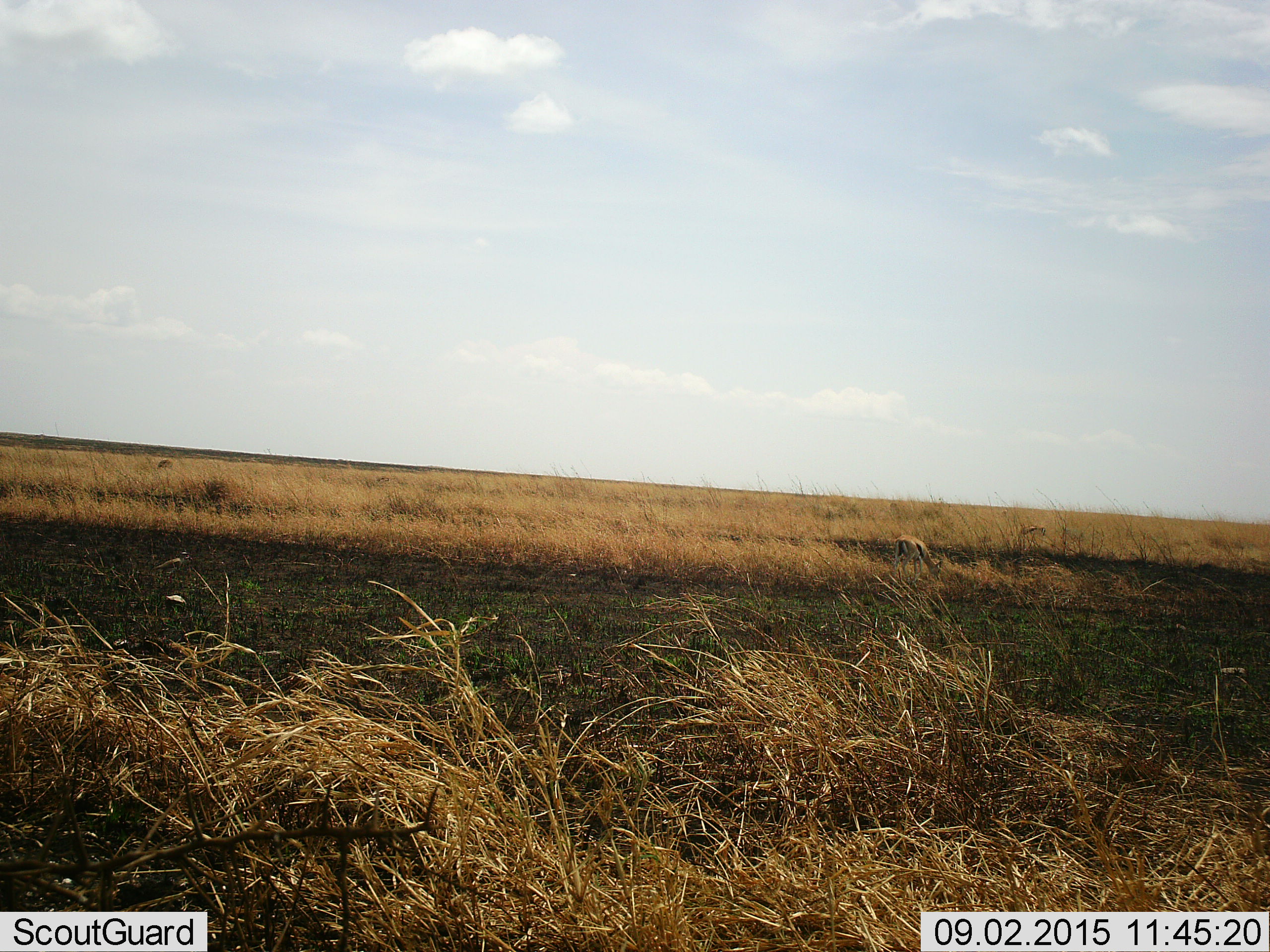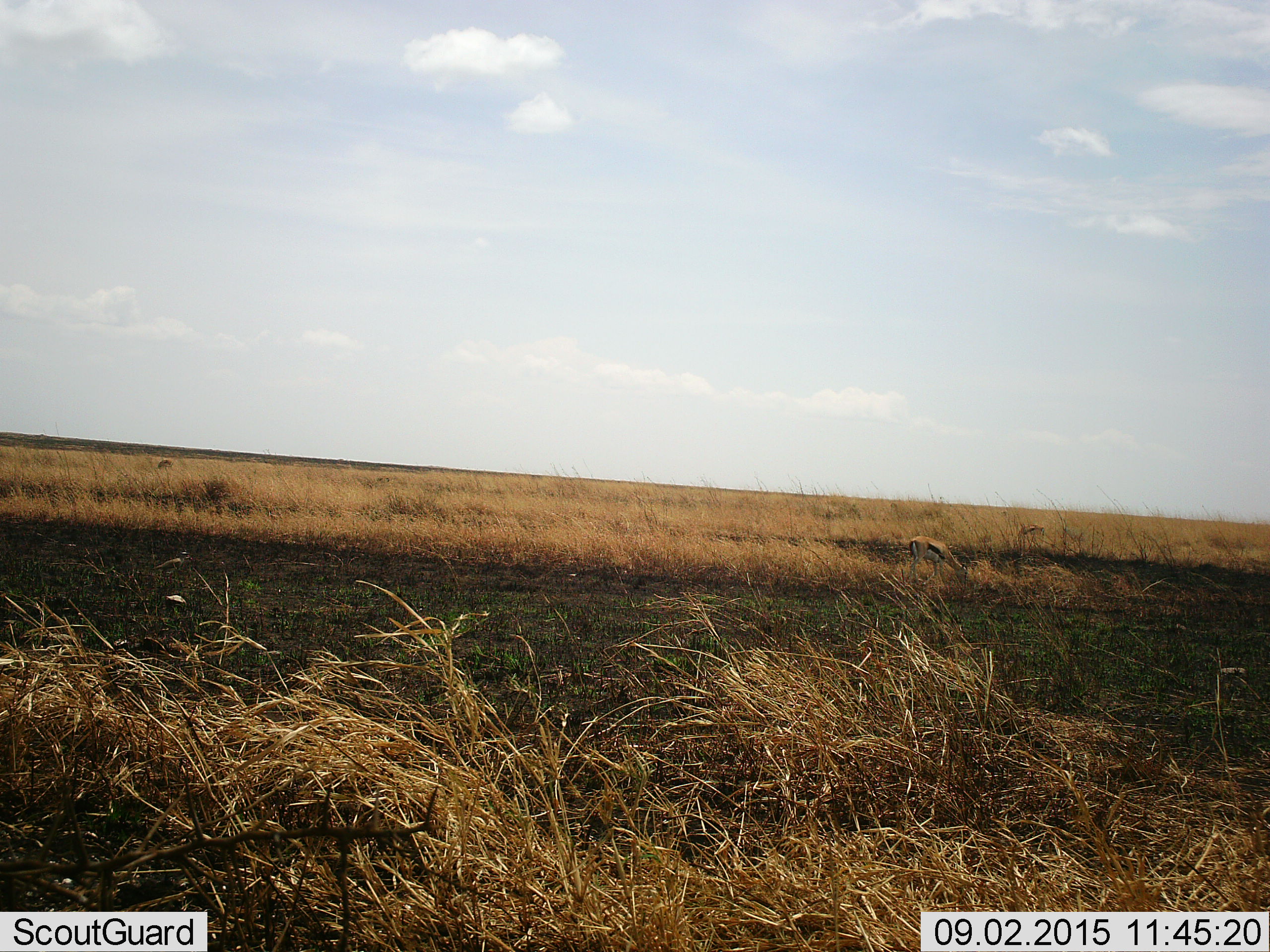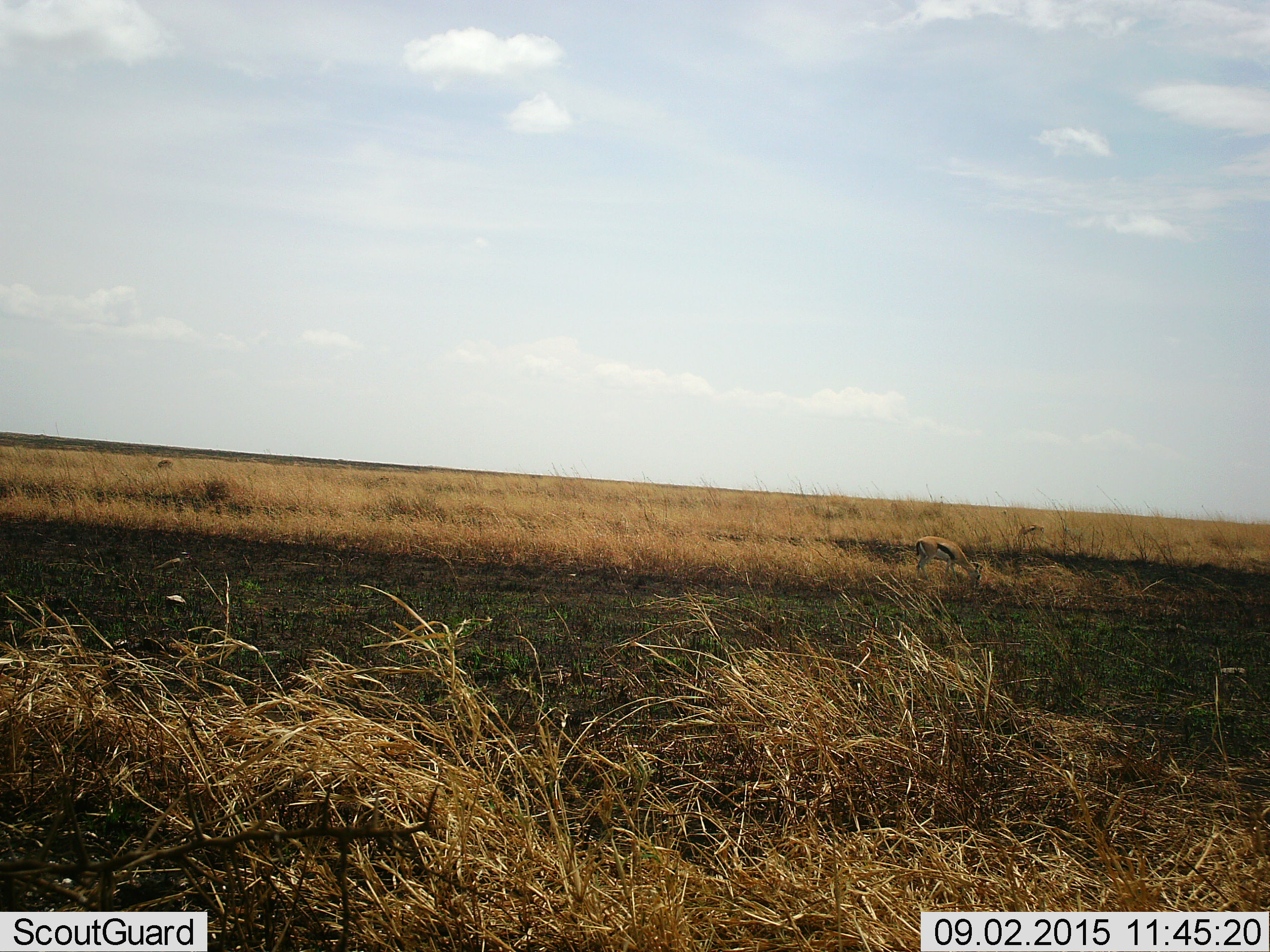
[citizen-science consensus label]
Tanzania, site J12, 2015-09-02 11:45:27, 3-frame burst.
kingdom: Animalia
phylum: Chordata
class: Mammalia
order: Artiodactyla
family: Bovidae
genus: Eudorcas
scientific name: Eudorcas thomsonii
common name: thomson's gazelle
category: gazellethomsons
Gazellethomsons (thomson's gazelle) (Eudorcas thomsonii), count 2. Behavior (volunteer vote fractions): standing 17%, resting 0%, moving 0%, interacting 0%. Young present (vote fraction): 0%. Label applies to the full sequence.